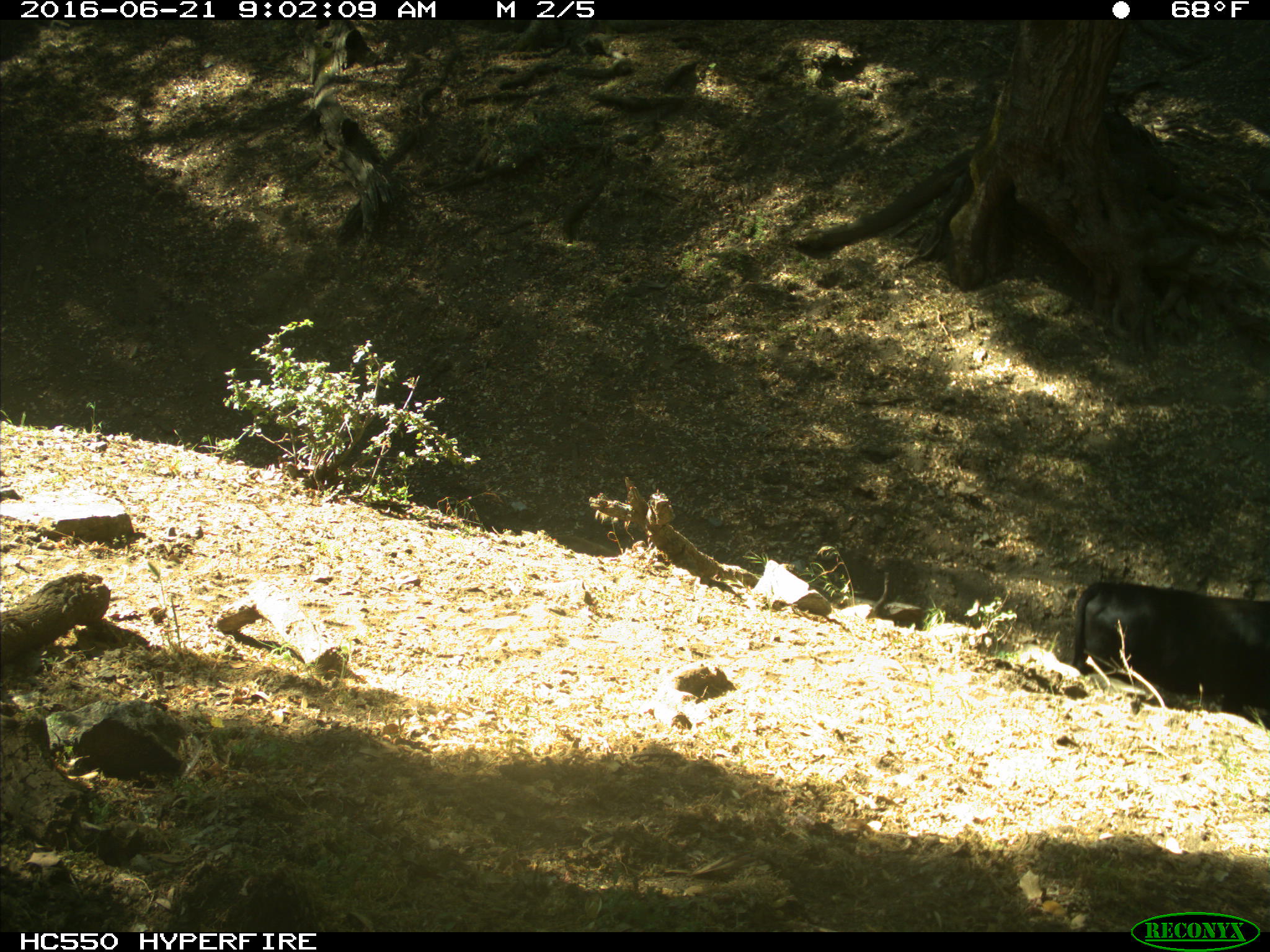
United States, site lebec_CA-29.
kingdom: Animalia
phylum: Chordata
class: Mammalia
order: Artiodactyla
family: Bovidae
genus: Bos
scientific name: Bos taurus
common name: domestic cow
Bos taurus (domestic cow).